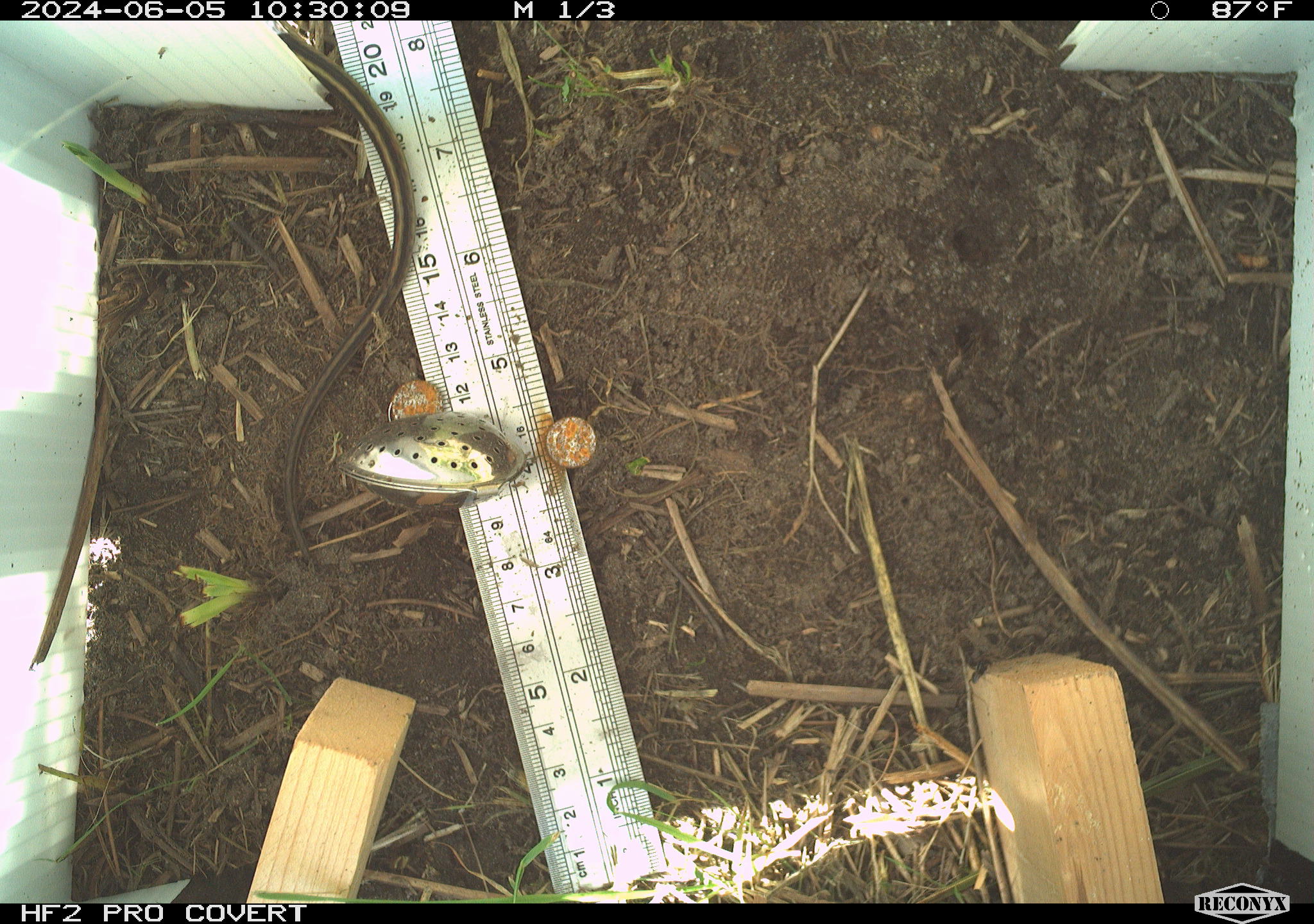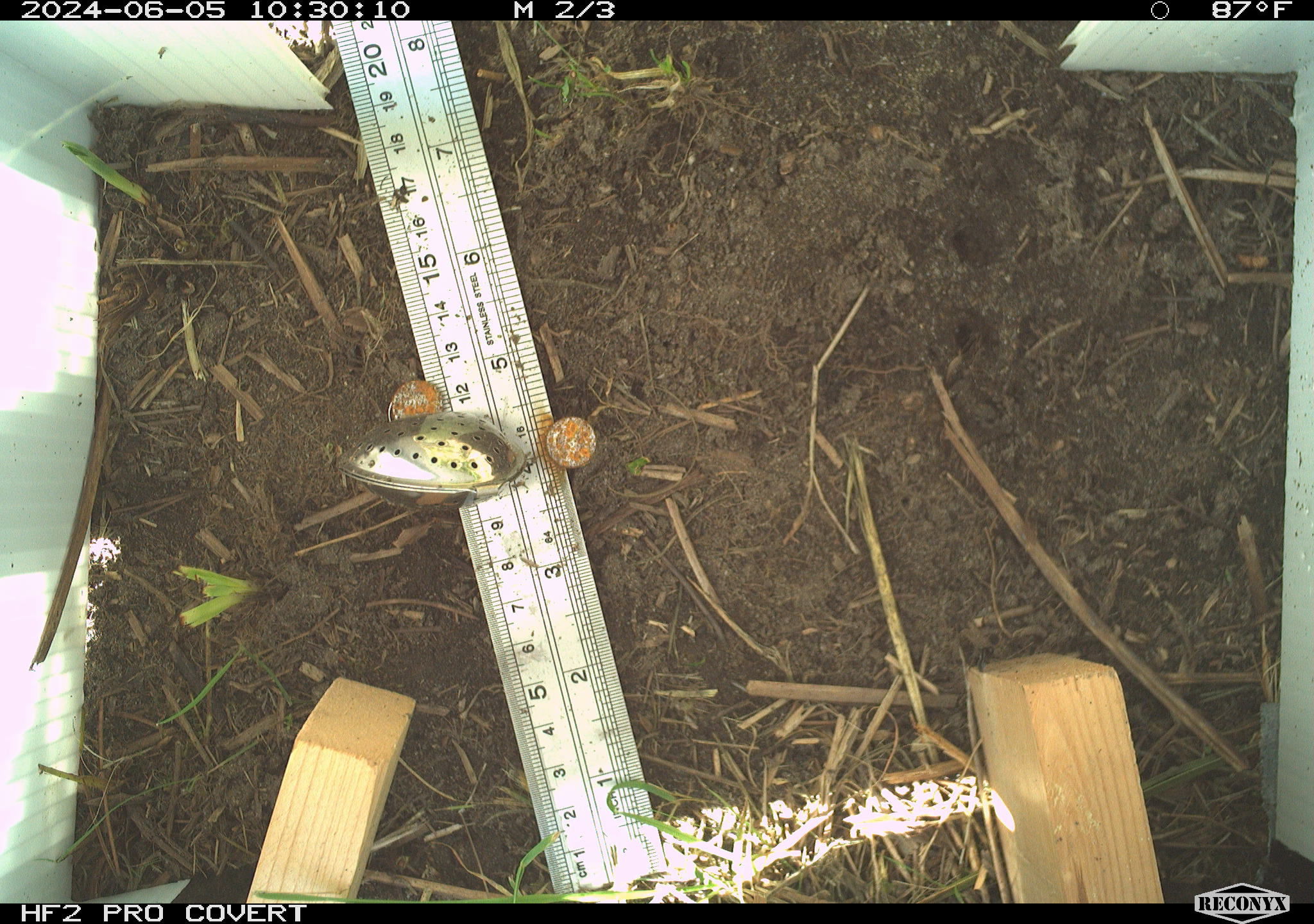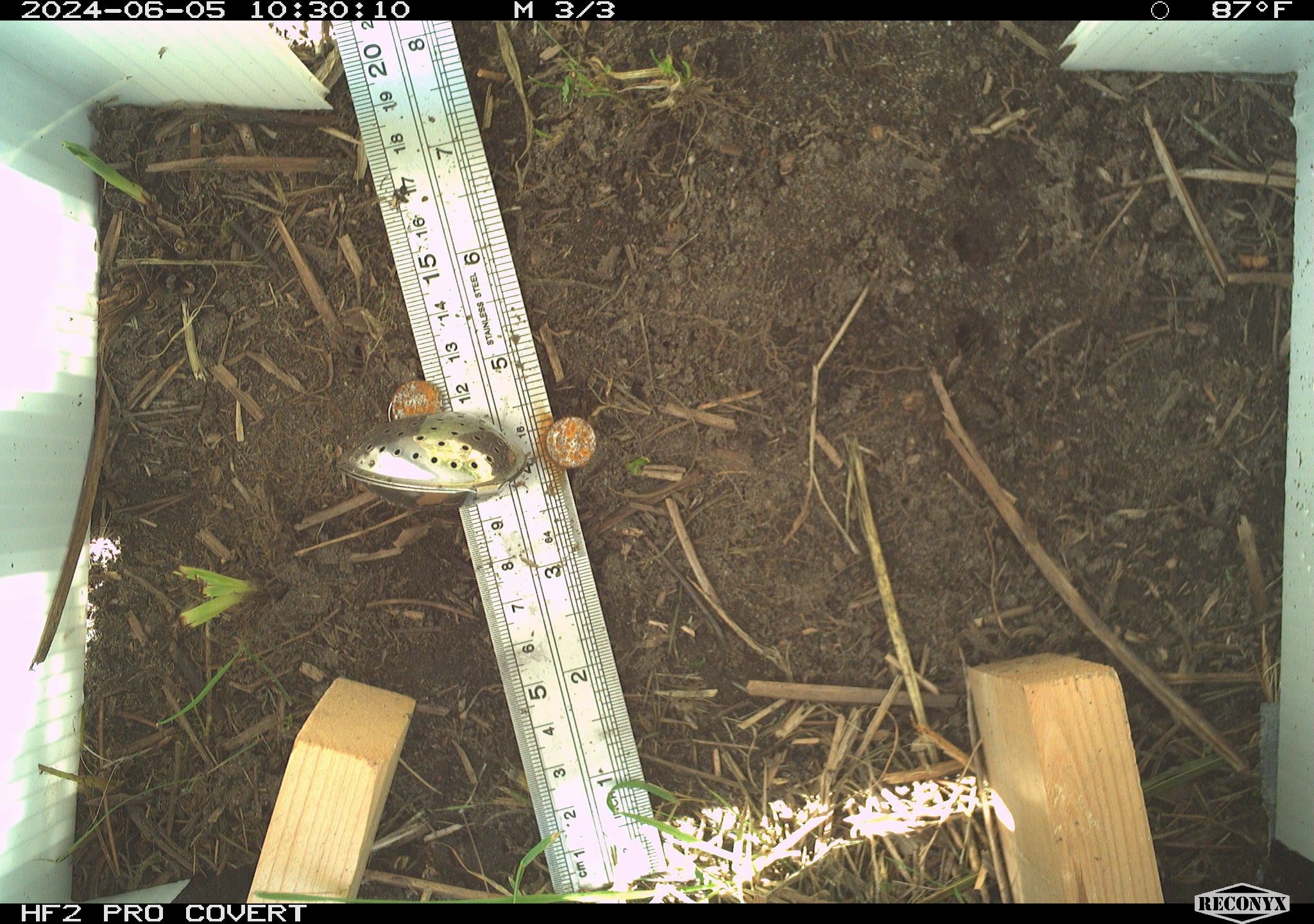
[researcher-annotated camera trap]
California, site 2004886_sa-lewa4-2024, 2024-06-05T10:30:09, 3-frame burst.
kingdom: Animalia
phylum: Chordata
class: Reptilia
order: Squamata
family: Colubridae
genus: Thamnophis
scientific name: Thamnophis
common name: american gartersnakes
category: thamnophis species